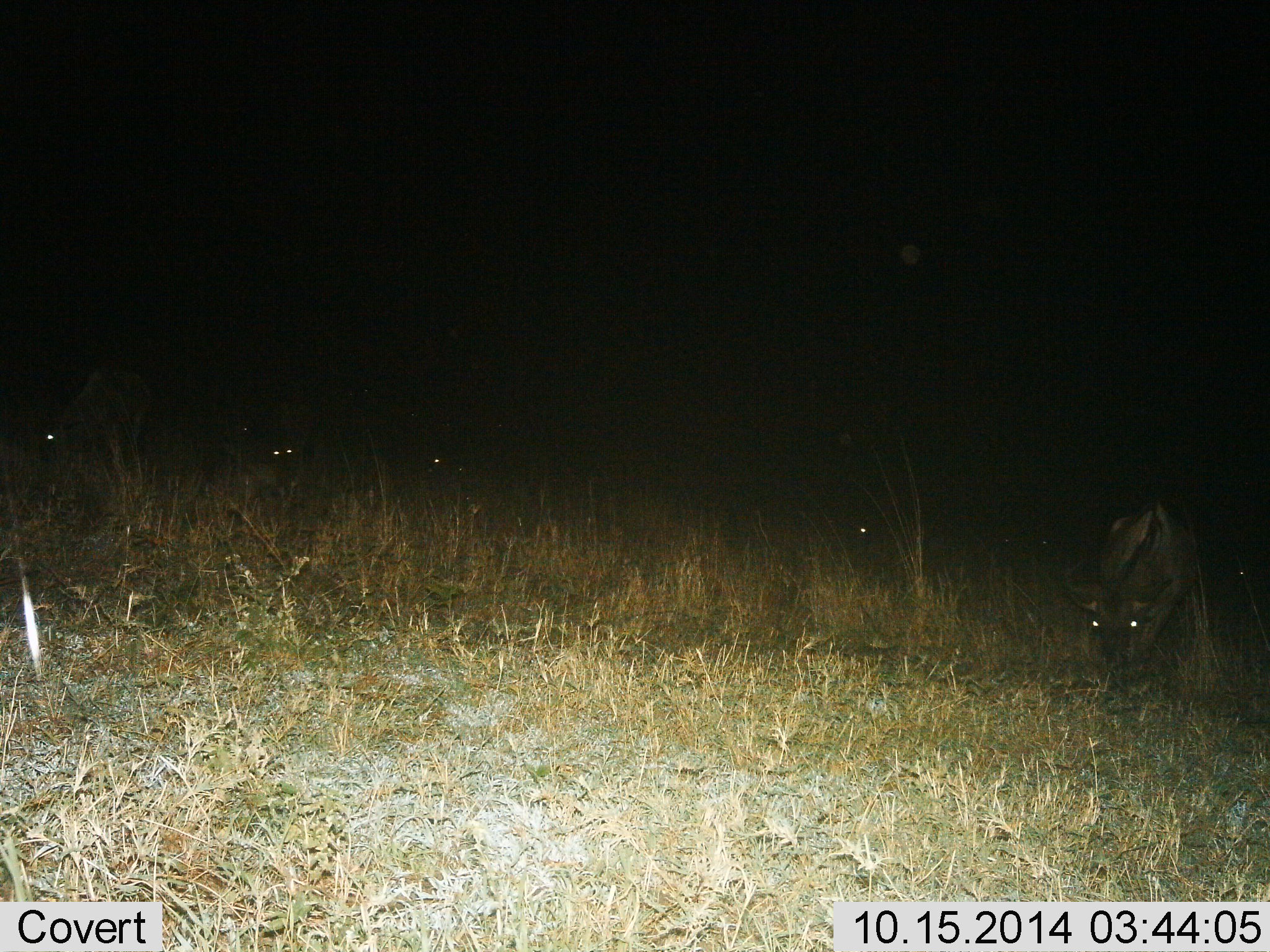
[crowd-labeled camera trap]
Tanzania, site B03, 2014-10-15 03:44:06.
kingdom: Animalia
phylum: Chordata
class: Mammalia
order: Artiodactyla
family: Bovidae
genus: Connochaetes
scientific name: Connochaetes taurinus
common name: blue wildebeest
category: wildebeest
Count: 5.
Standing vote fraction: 0%.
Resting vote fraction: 10%.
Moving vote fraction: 0%.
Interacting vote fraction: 0%.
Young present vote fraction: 0%.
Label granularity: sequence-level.